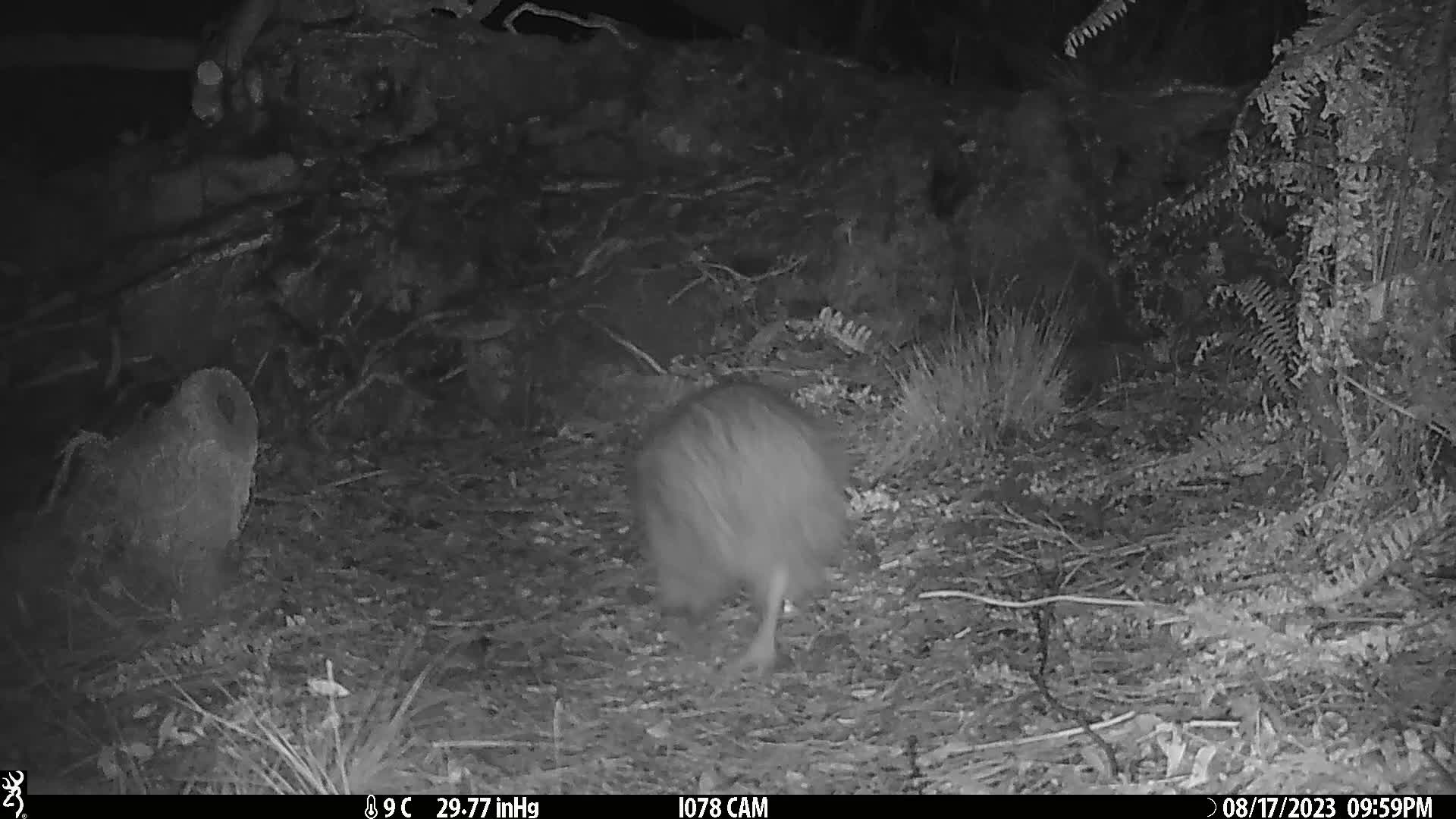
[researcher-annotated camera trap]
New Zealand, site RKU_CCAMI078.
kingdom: Animalia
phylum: Chordata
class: Aves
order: Apterygiformes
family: Apterygidae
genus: Apteryx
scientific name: Apteryx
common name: kiwi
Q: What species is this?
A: Kiwi (Apteryx).